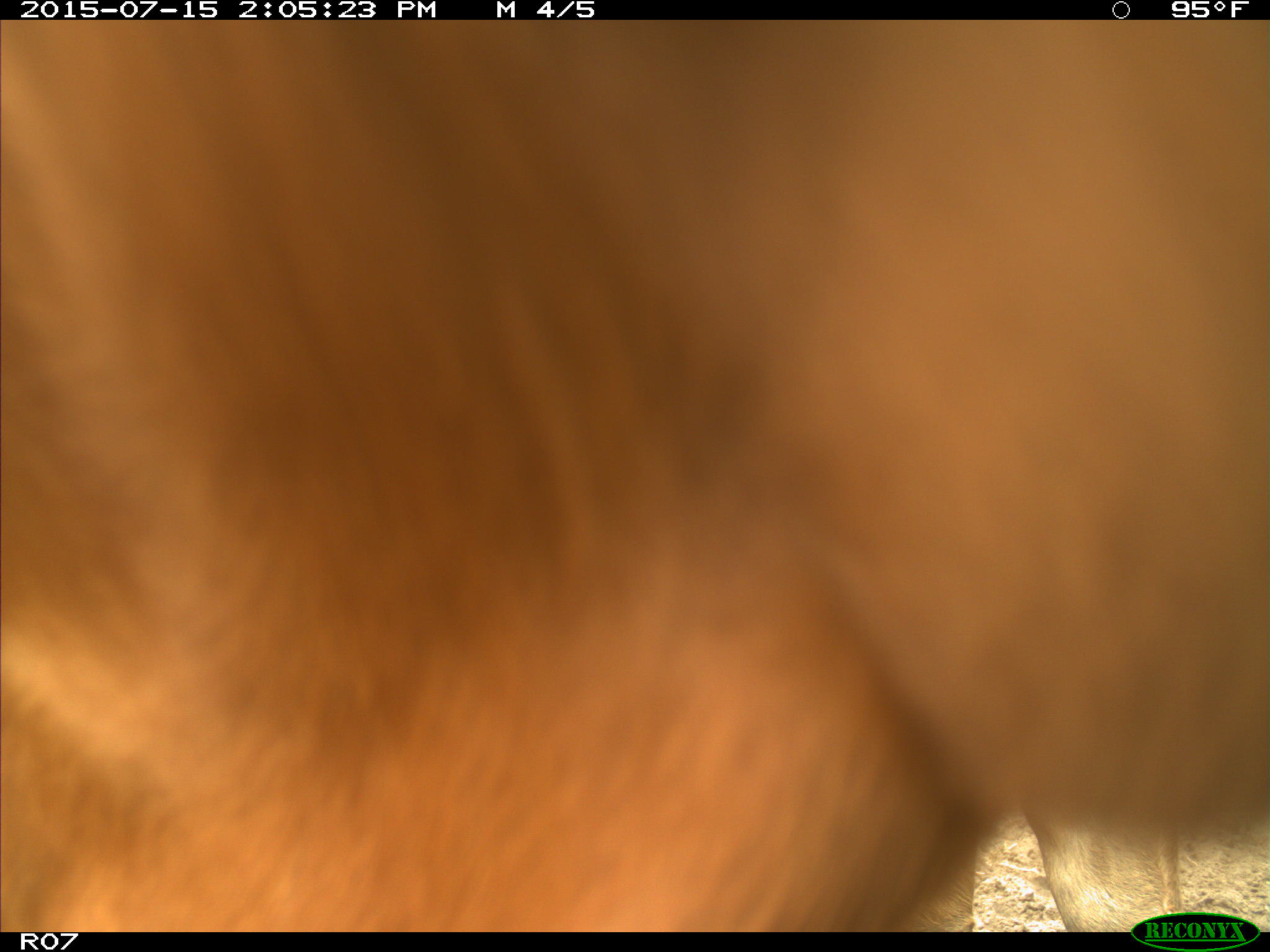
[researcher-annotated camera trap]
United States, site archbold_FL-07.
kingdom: Animalia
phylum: Chordata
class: Mammalia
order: Artiodactyla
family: Bovidae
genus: Bos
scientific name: Bos taurus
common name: domestic cow